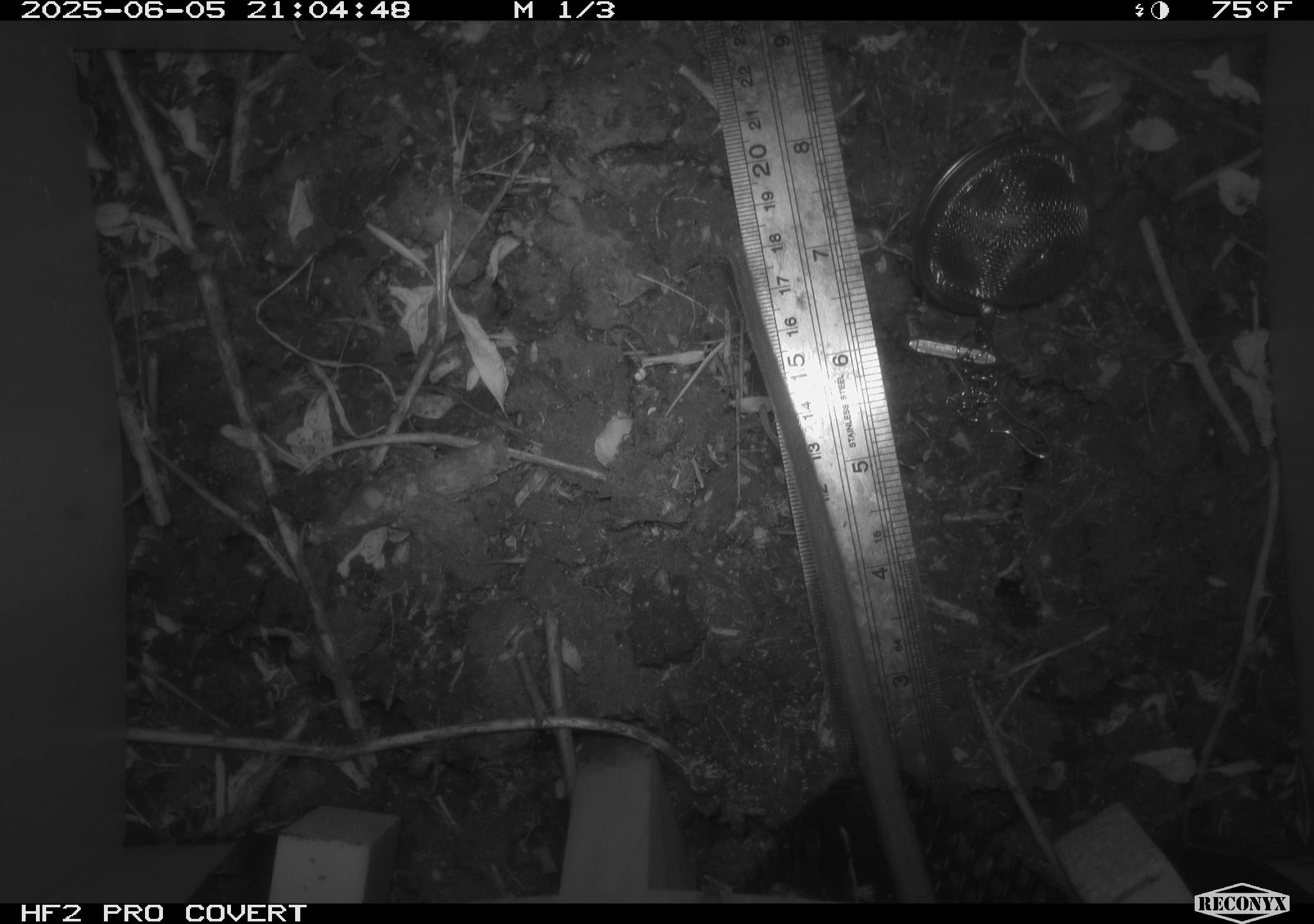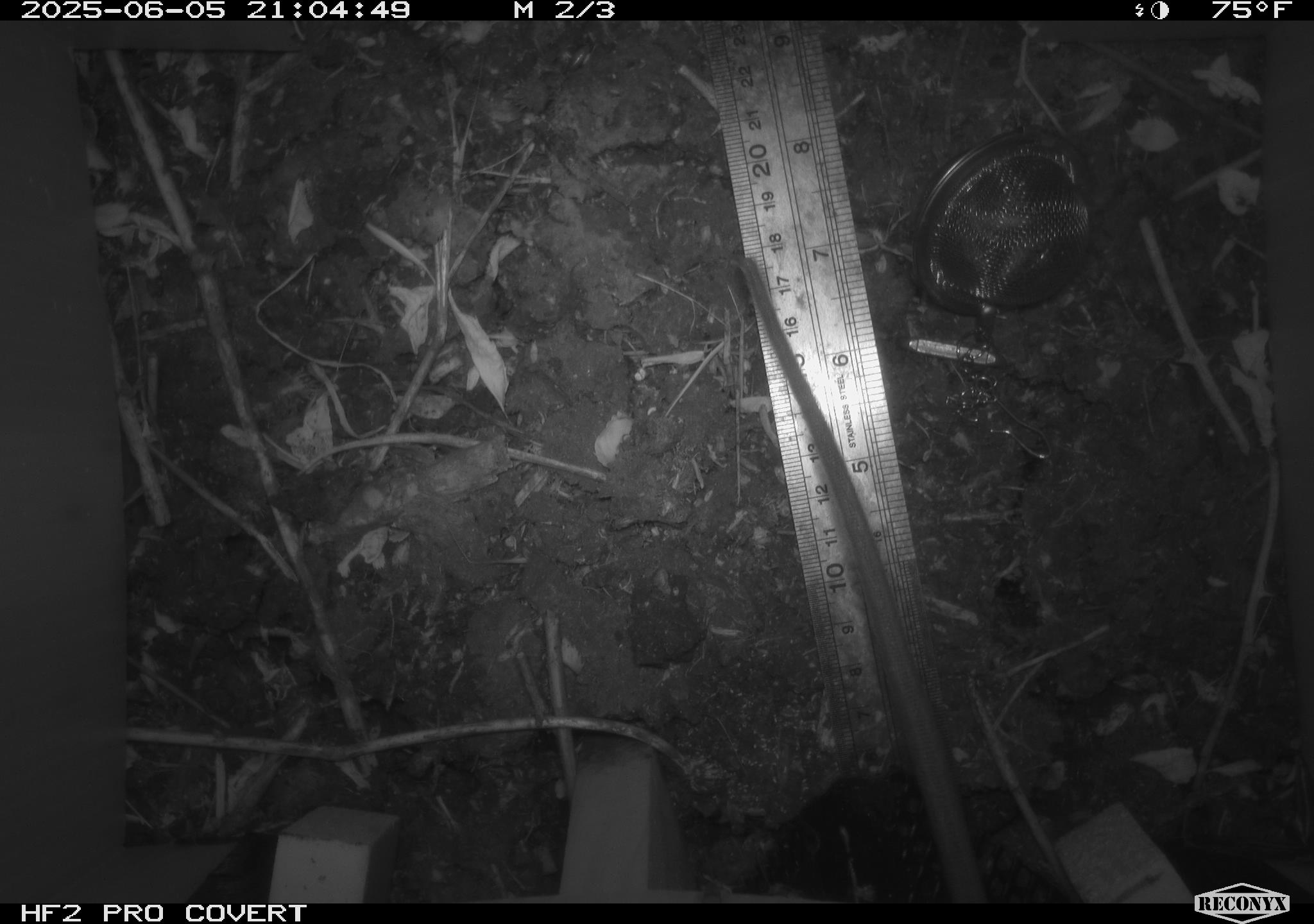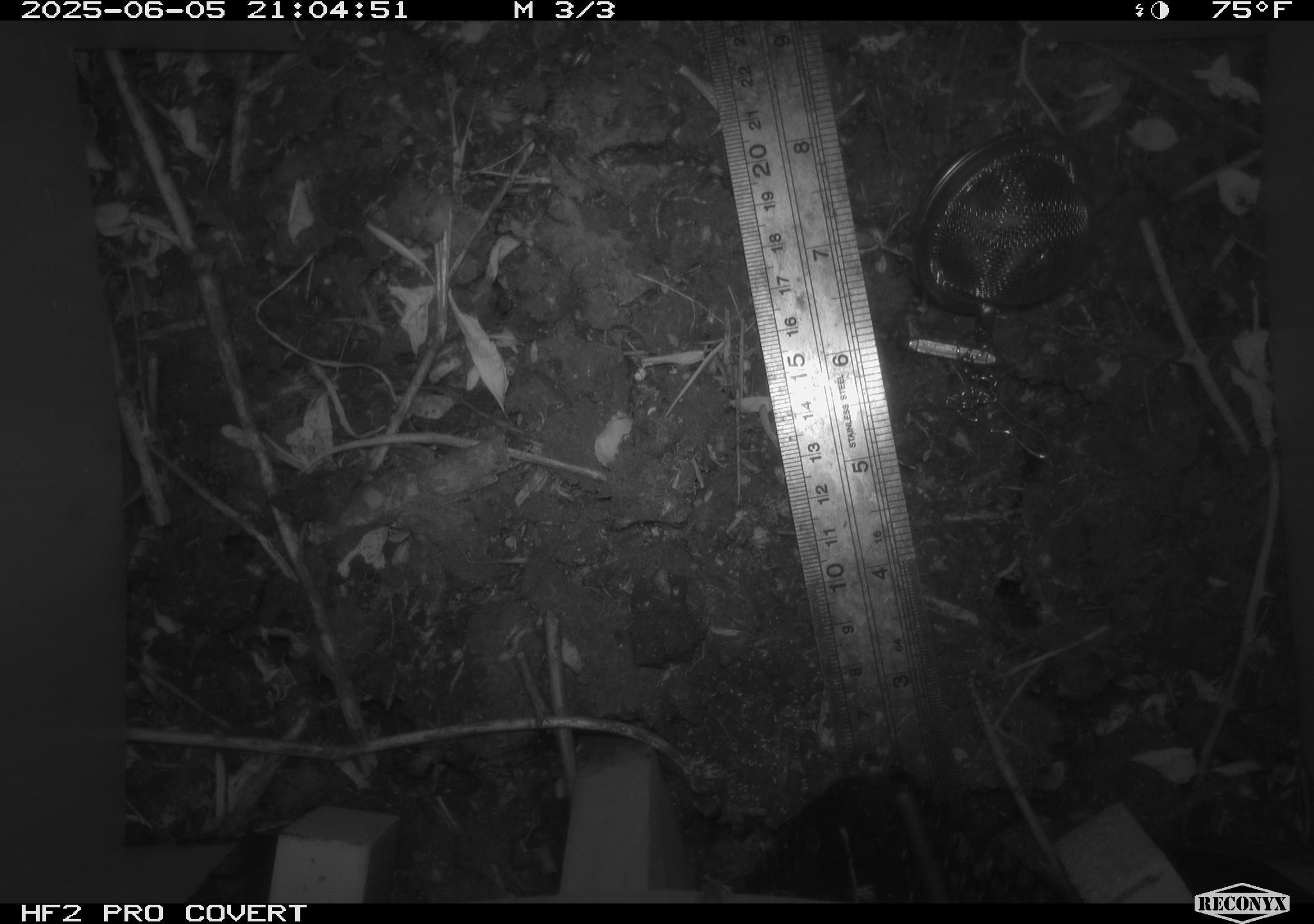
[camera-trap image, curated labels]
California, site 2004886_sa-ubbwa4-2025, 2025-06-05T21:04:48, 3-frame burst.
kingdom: Animalia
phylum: Chordata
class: Mammalia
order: Rodentia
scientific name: Rodentia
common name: rodent